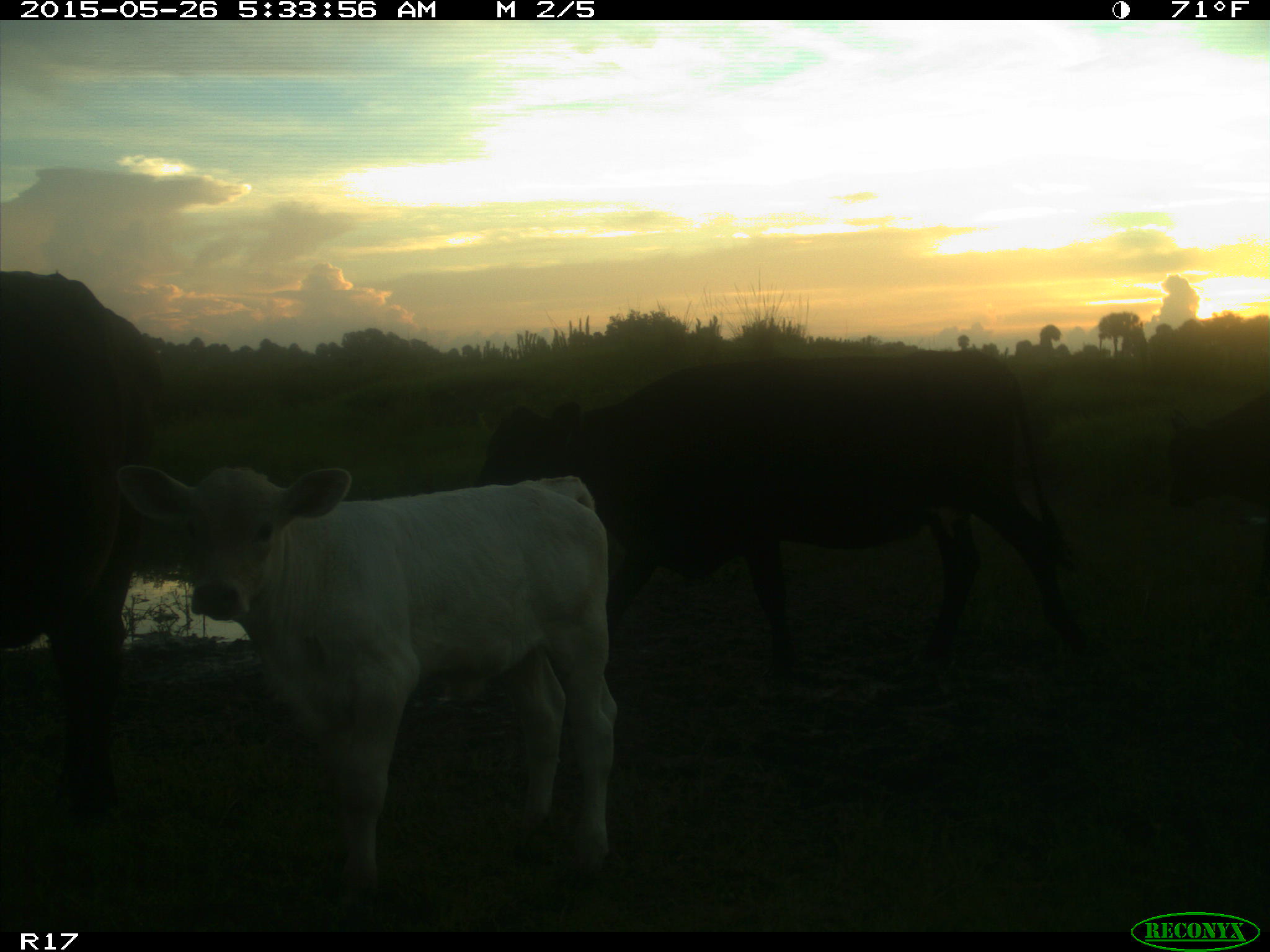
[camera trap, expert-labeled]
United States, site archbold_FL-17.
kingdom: Animalia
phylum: Chordata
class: Mammalia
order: Artiodactyla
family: Bovidae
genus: Bos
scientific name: Bos taurus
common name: domestic cow